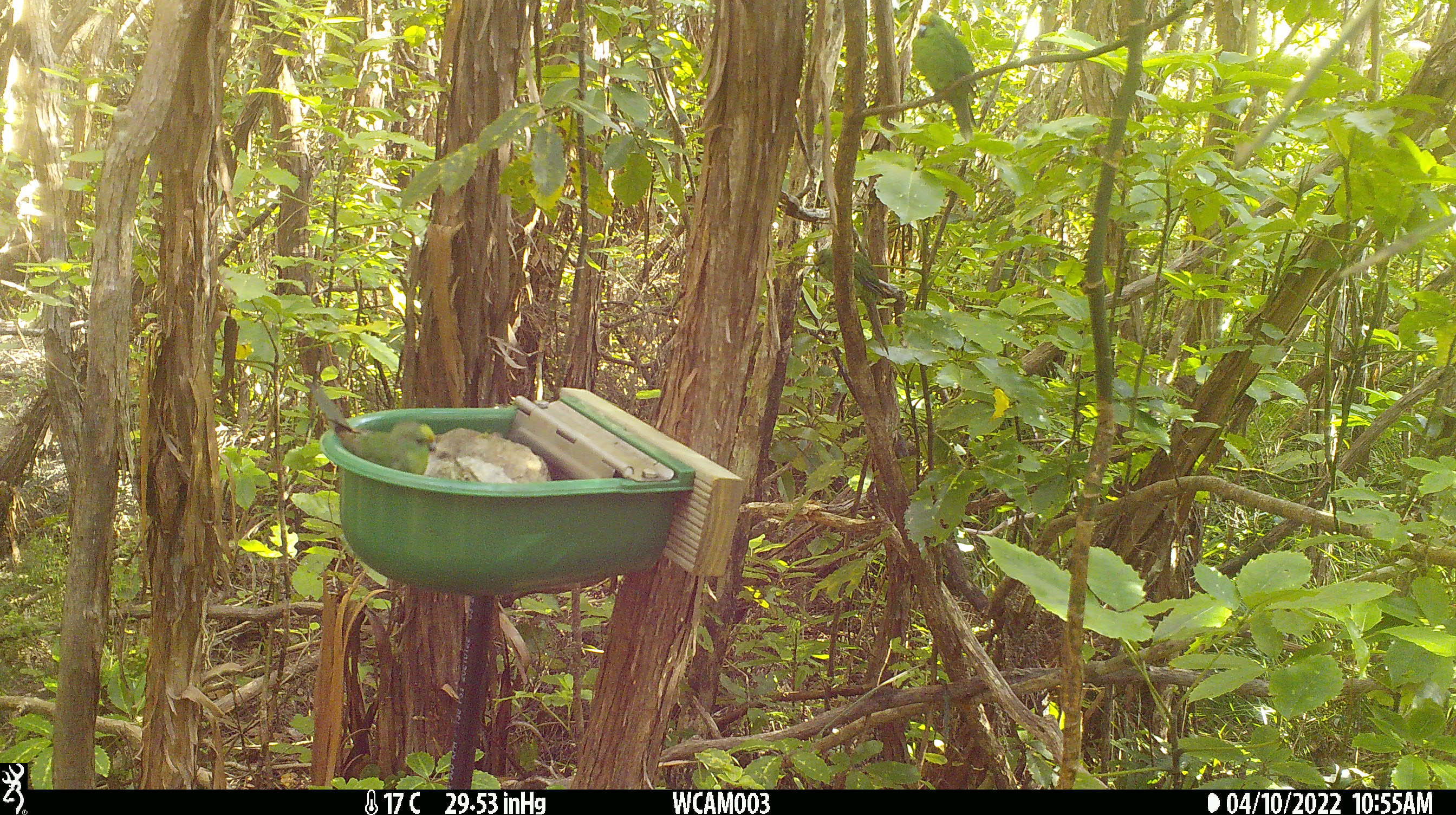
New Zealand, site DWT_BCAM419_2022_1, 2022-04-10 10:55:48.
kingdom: Animalia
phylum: Chordata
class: Aves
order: Psittaciformes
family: Psittaculidae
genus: Cyanoramphus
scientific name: Cyanoramphus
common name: parakeet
Parakeet (Cyanoramphus).